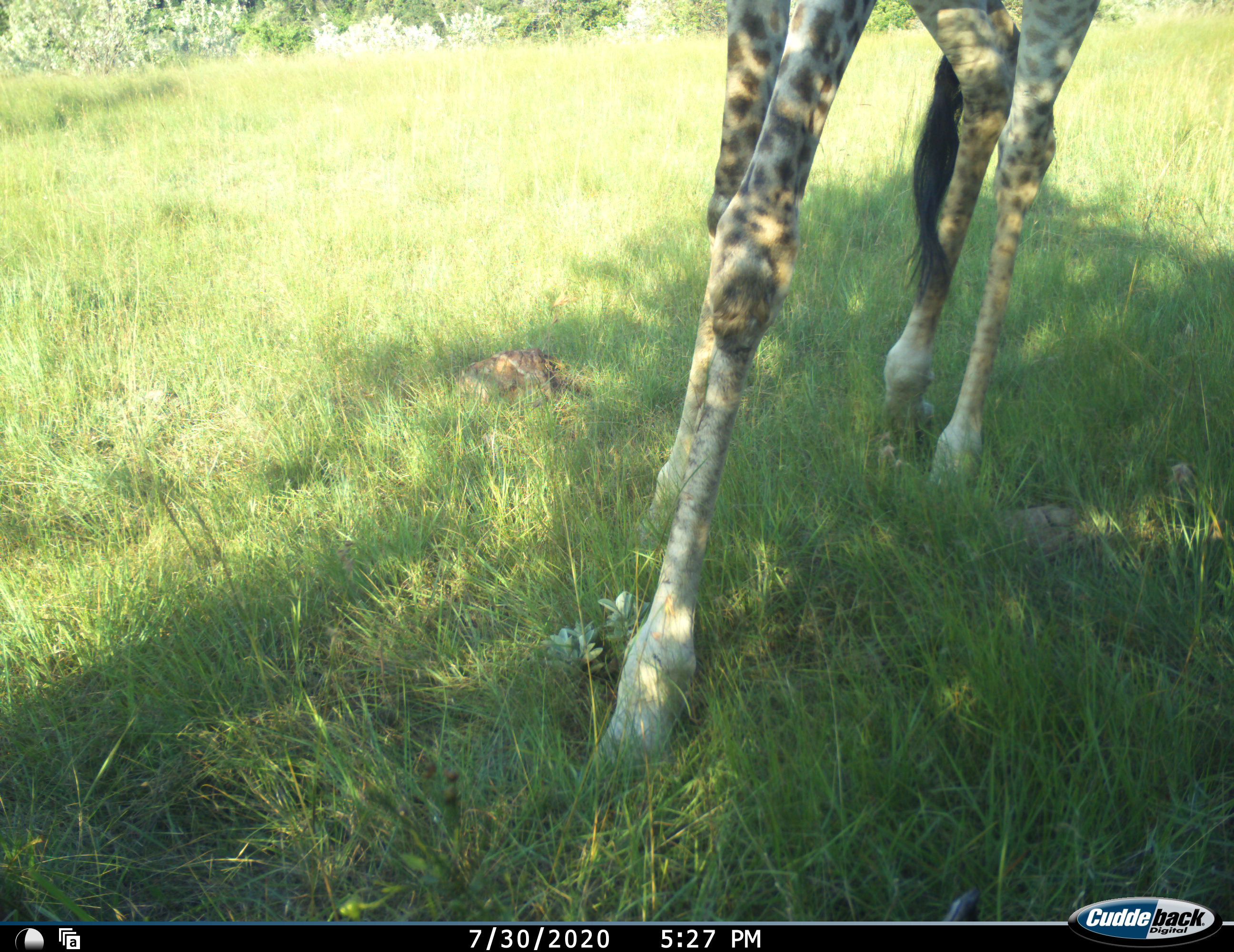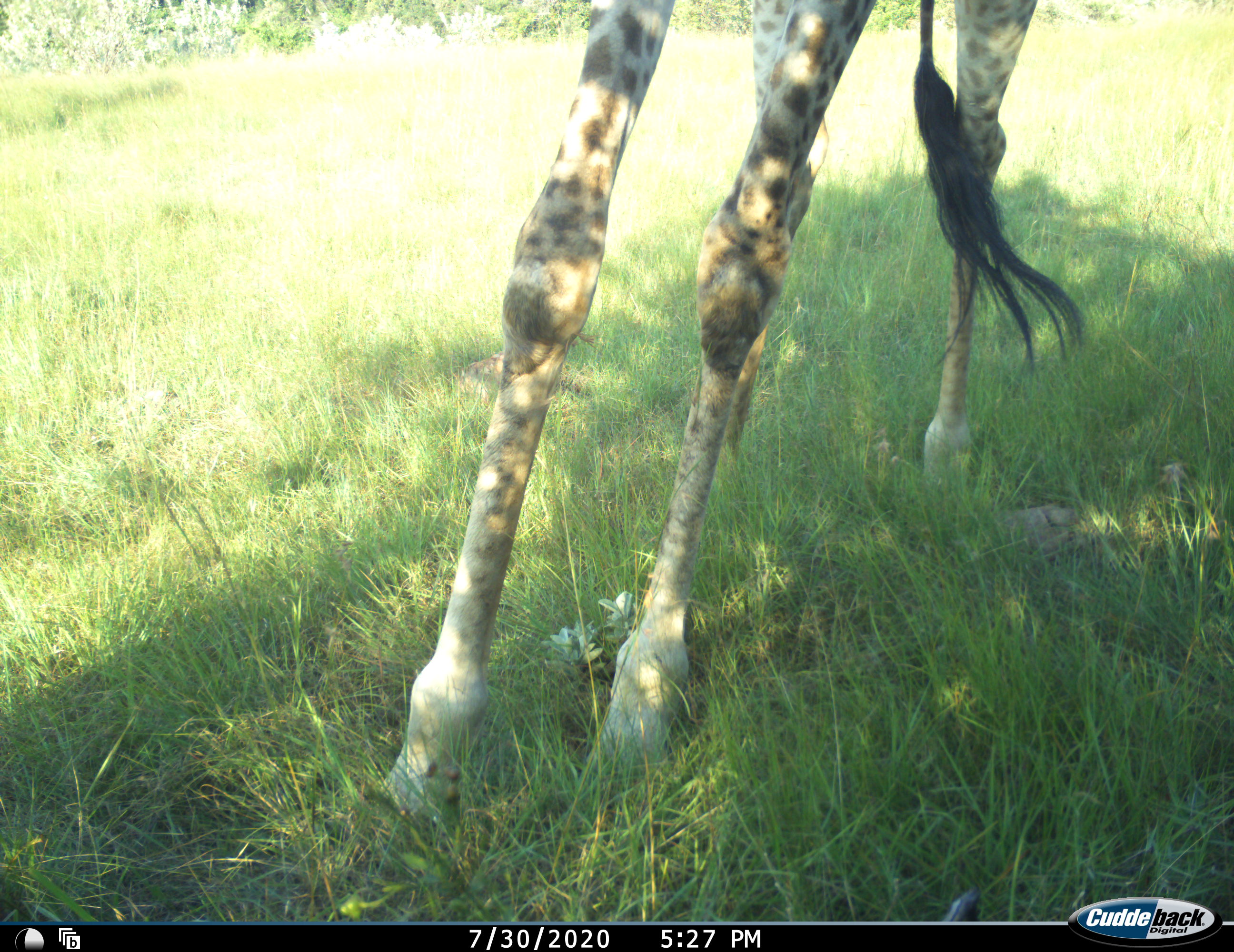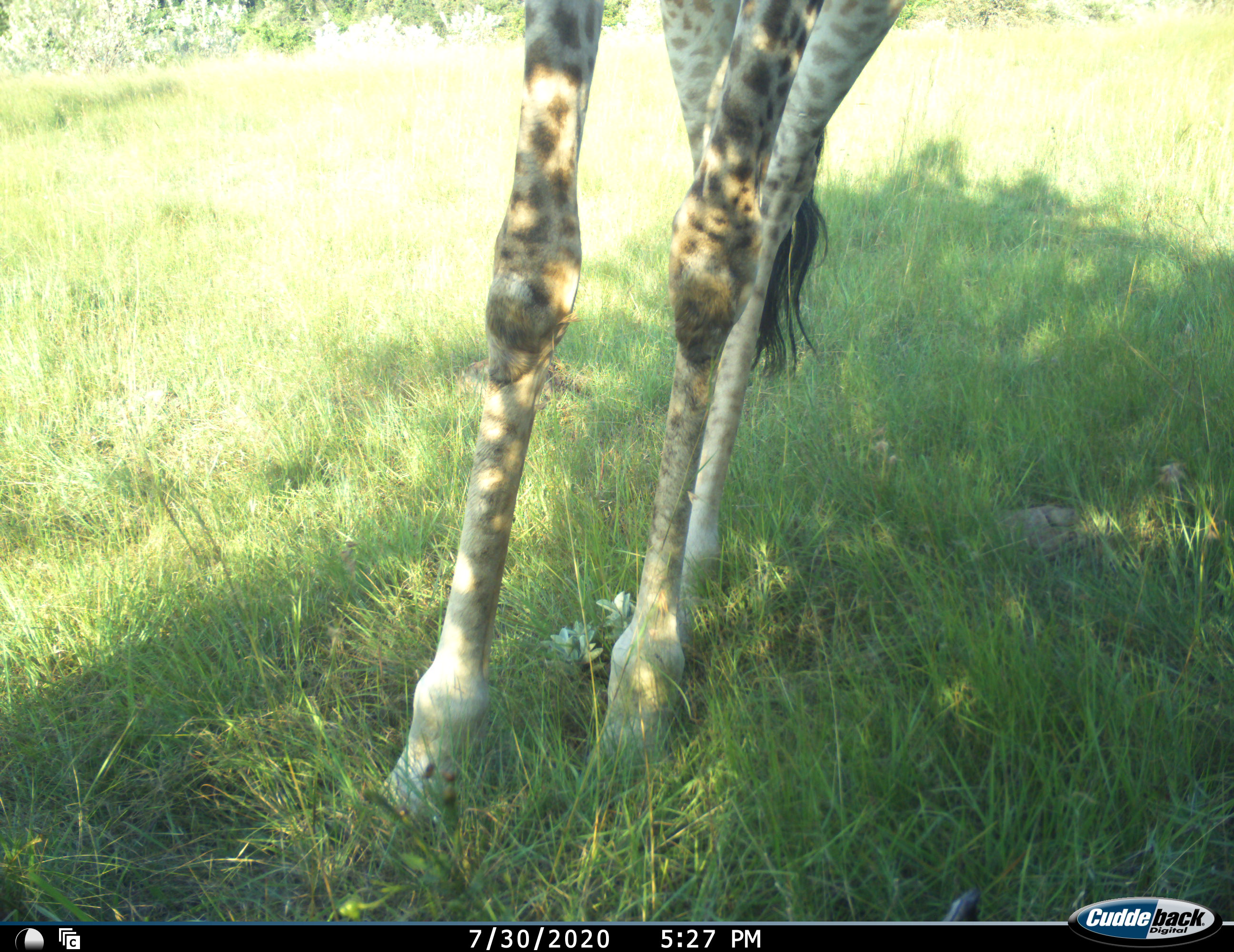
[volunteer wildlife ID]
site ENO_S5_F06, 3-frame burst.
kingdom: Animalia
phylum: Chordata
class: Mammalia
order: Artiodactyla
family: Giraffidae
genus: Giraffa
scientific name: Giraffa camelopardalis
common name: giraffe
Giraffe (Giraffa camelopardalis), count 1. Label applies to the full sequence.